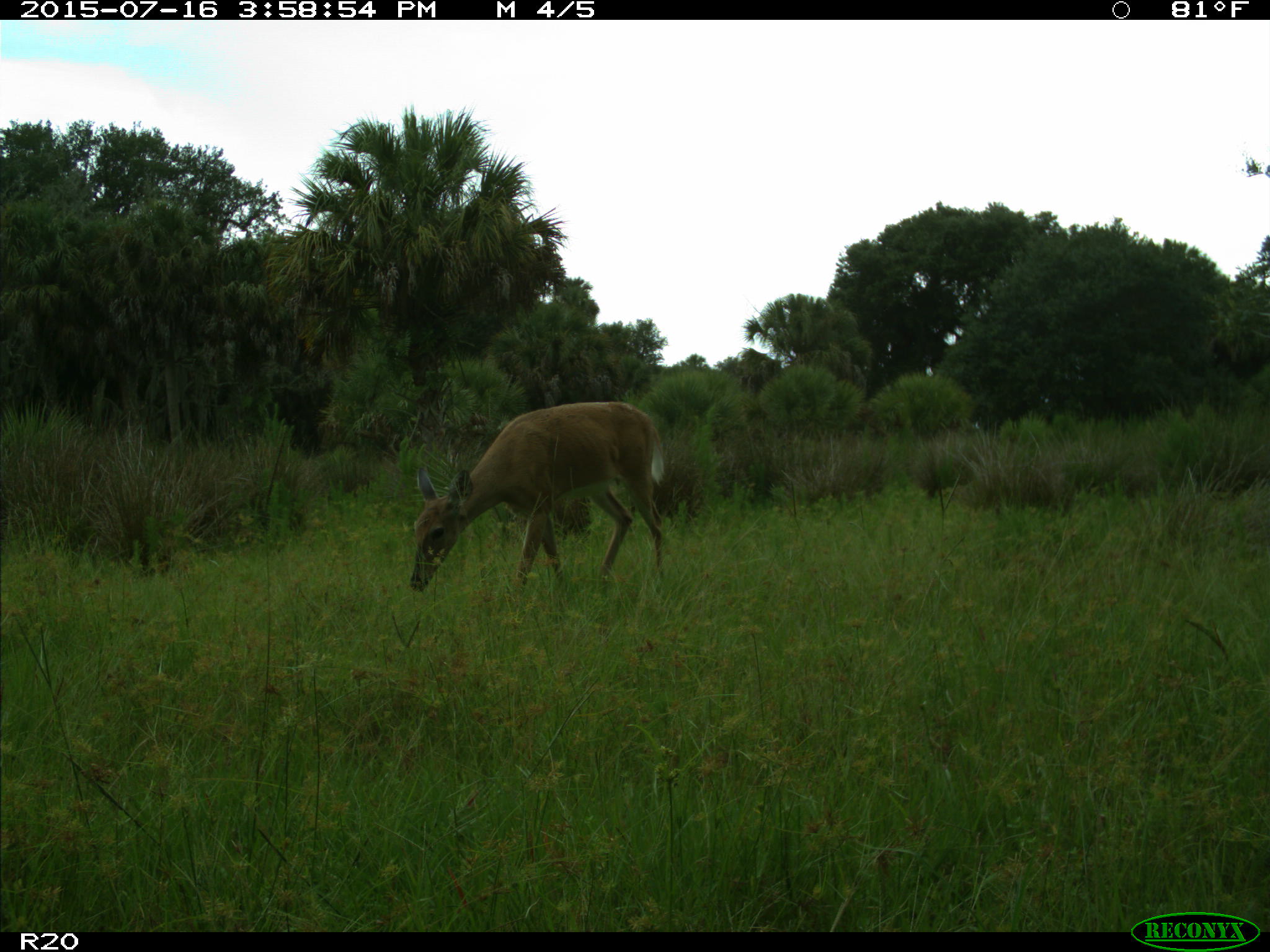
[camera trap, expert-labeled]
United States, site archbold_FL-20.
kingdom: Animalia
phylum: Chordata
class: Mammalia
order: Artiodactyla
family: Cervidae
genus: Odocoileus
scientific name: Odocoileus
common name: deer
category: unidentified deer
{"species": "unidentified deer (deer) (Odocoileus)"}